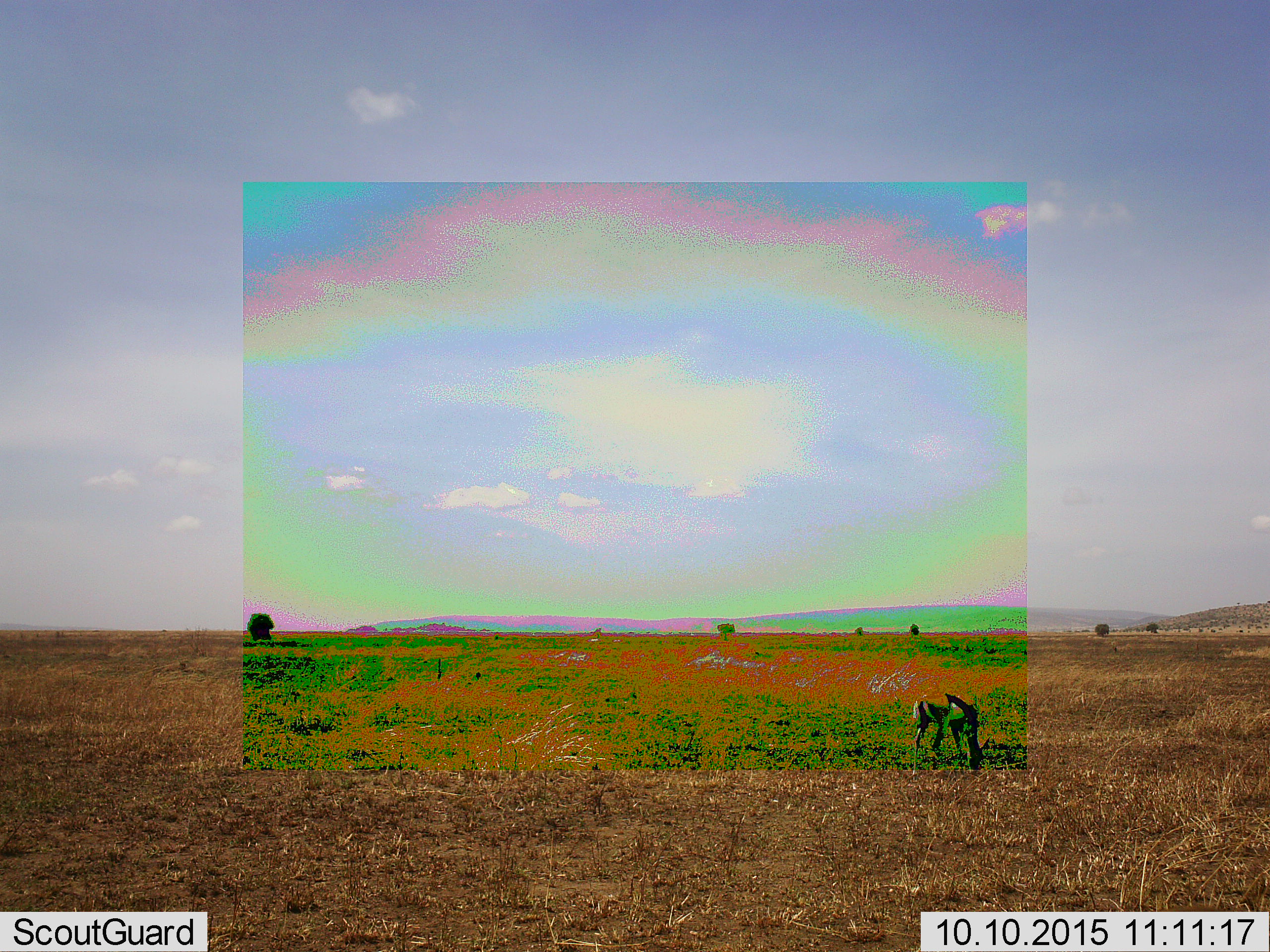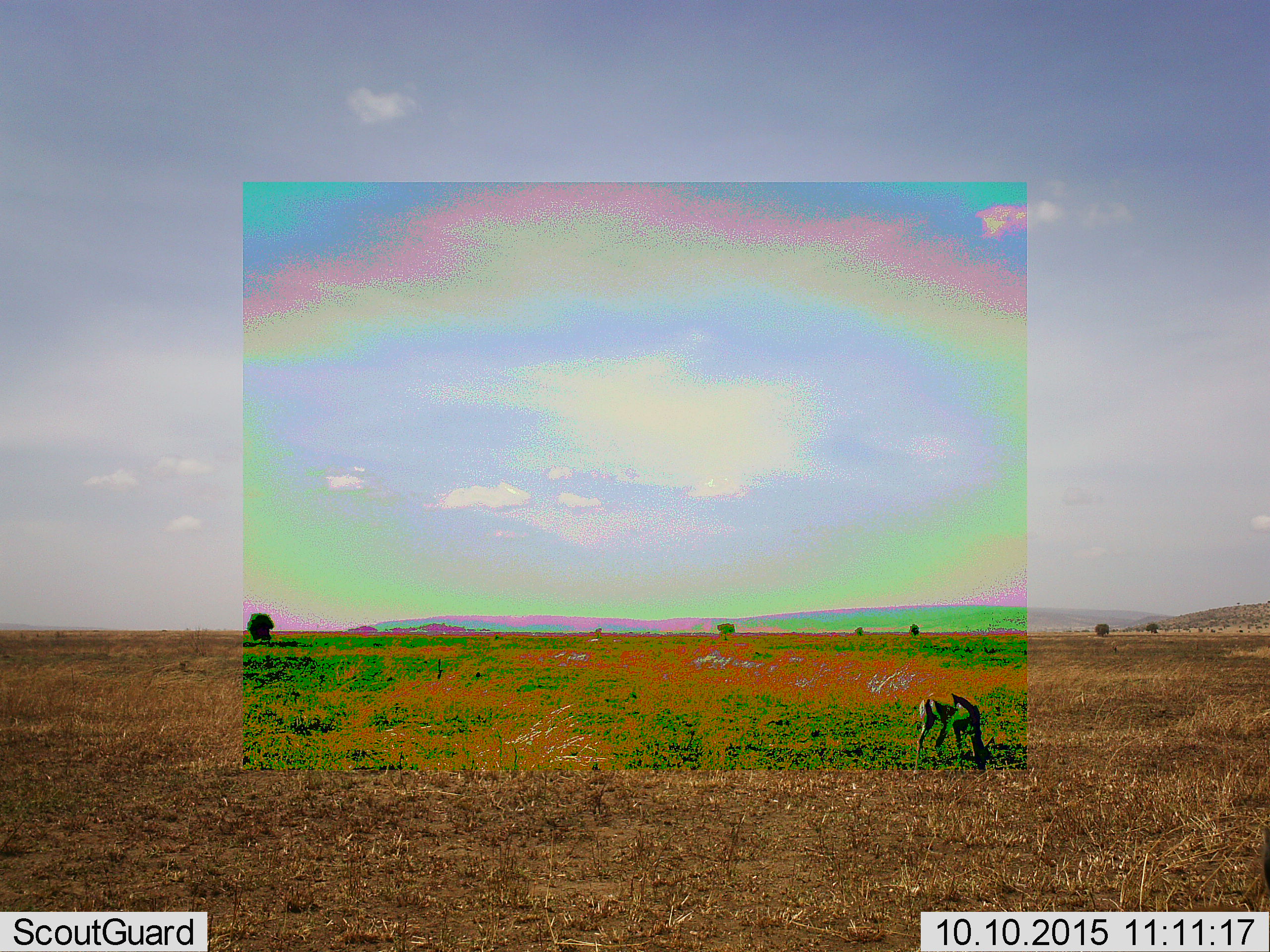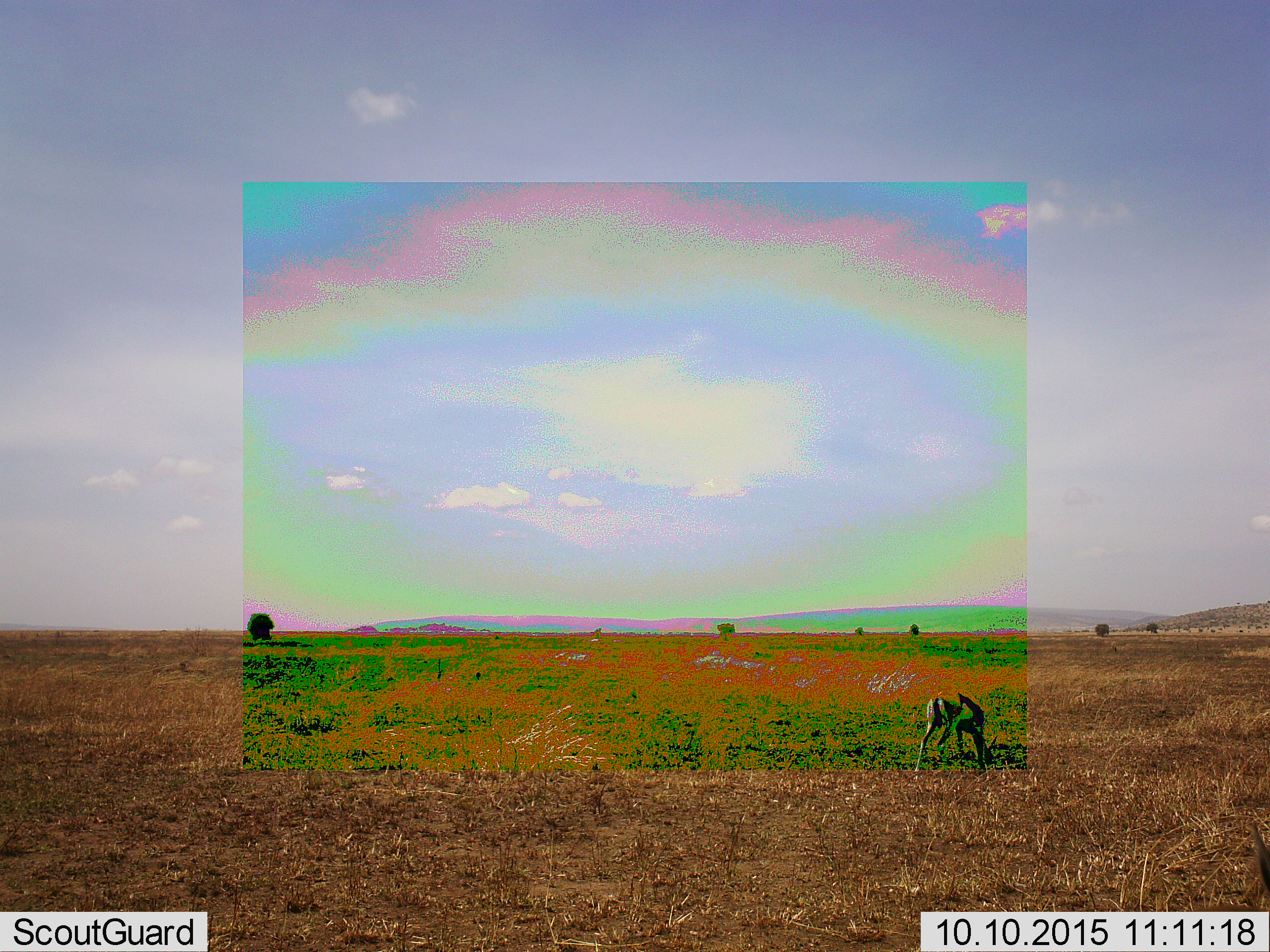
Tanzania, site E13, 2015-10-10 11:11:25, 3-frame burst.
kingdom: Animalia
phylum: Chordata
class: Mammalia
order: Artiodactyla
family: Bovidae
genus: Eudorcas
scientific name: Eudorcas thomsonii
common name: thomson's gazelle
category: gazellethomsons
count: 1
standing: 40%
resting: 0%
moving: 10%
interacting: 0%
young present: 0%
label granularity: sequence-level